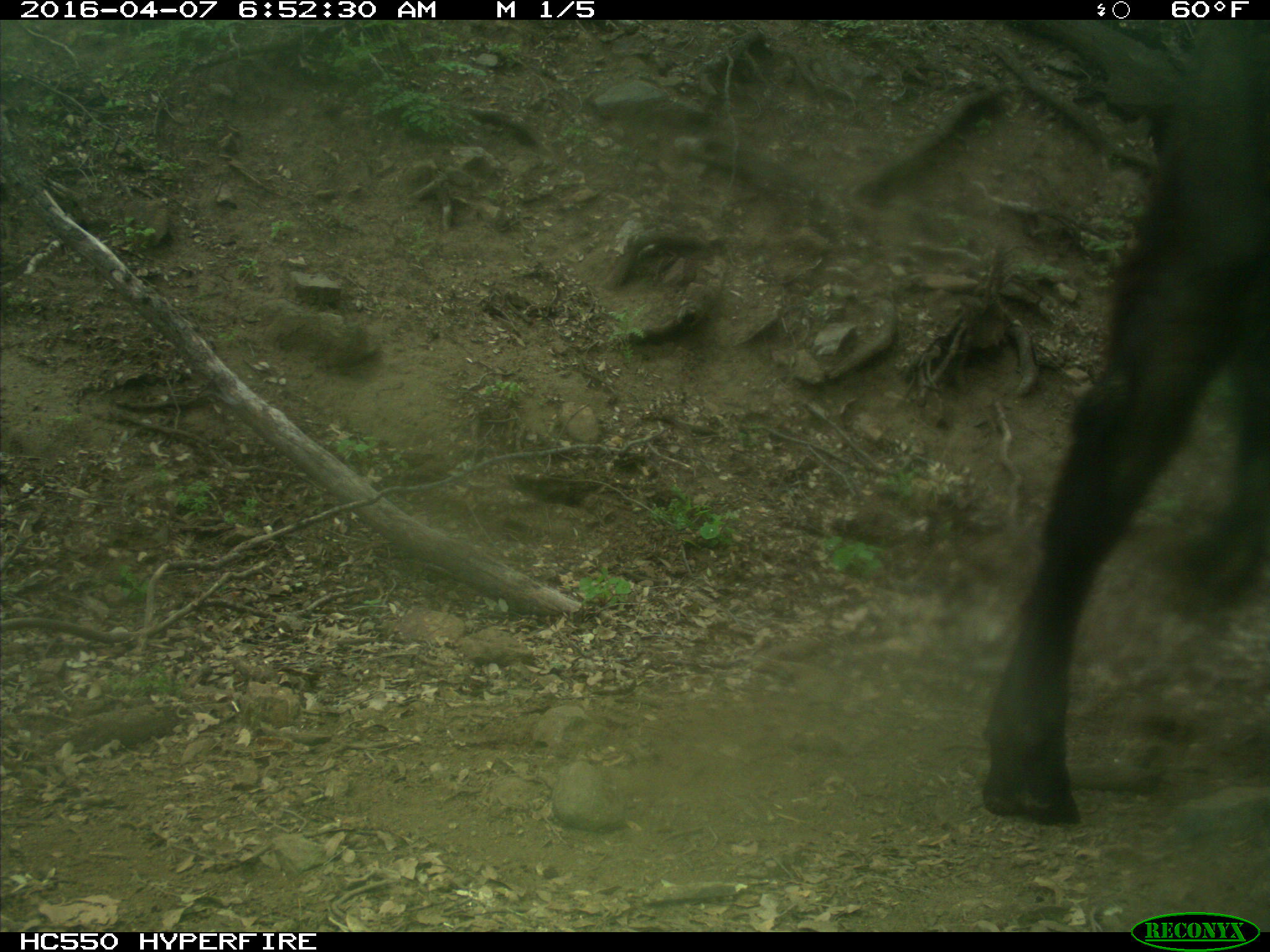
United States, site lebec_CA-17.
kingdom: Animalia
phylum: Chordata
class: Mammalia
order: Artiodactyla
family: Bovidae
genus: Bos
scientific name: Bos taurus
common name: domestic cow